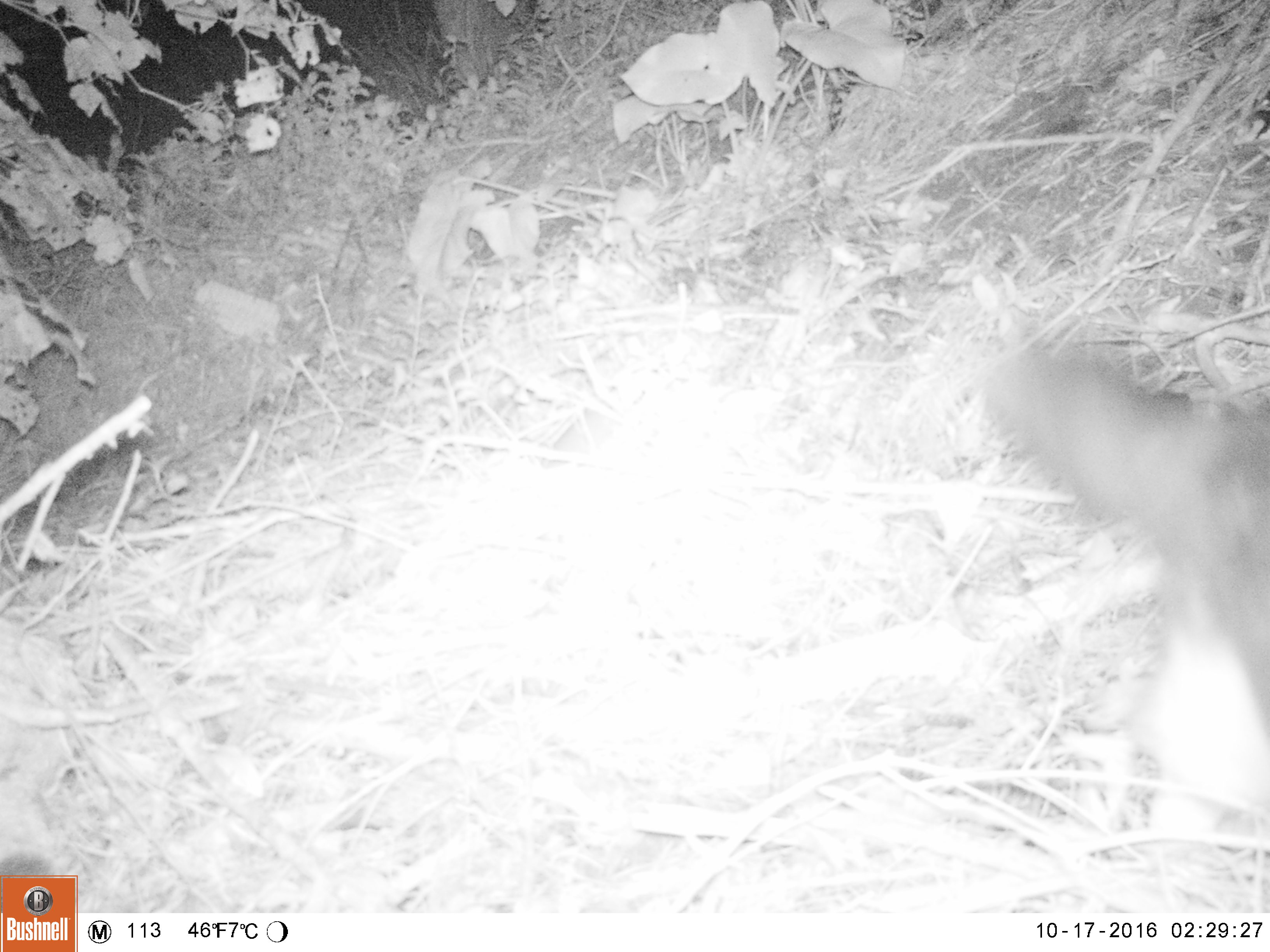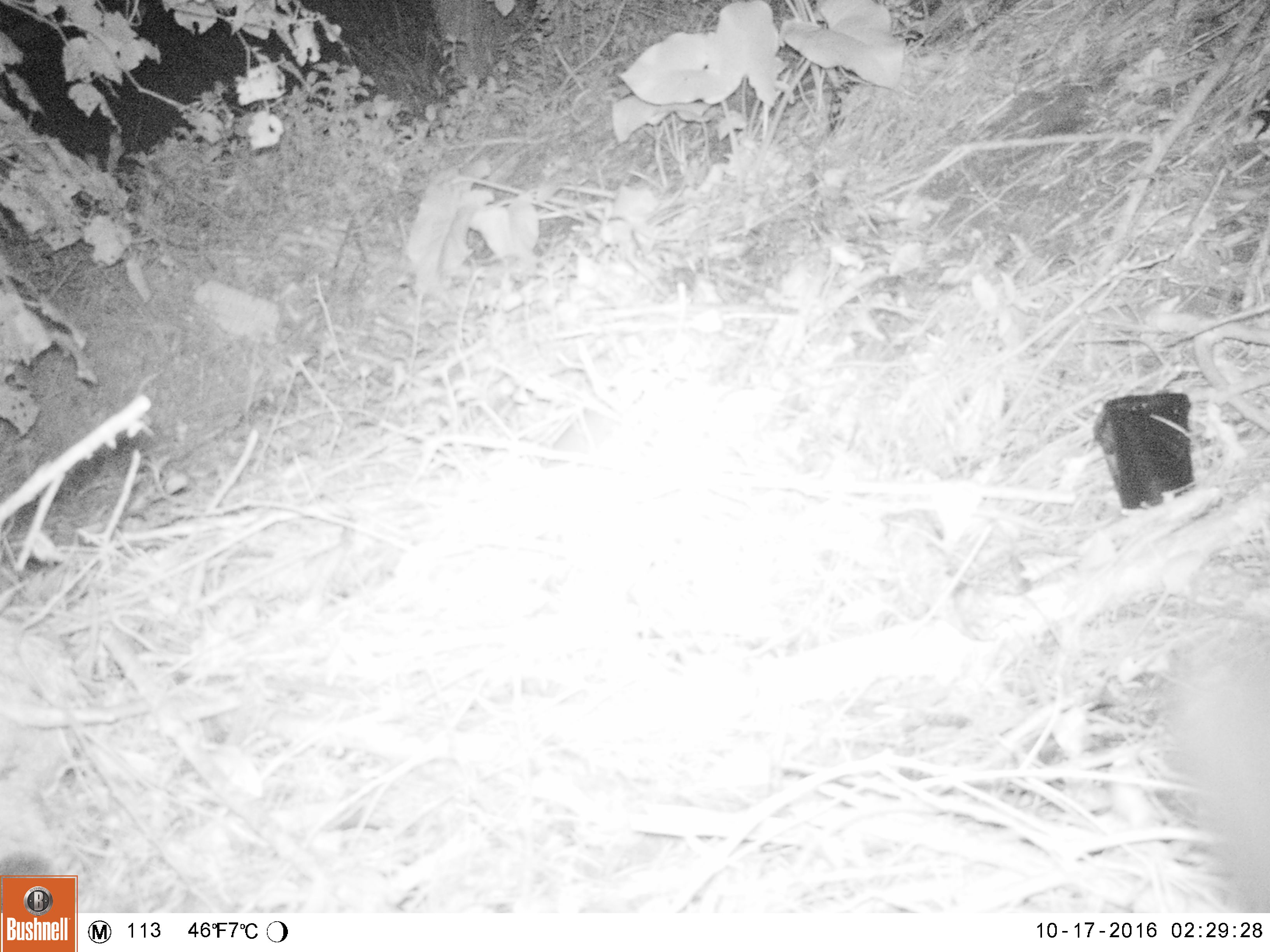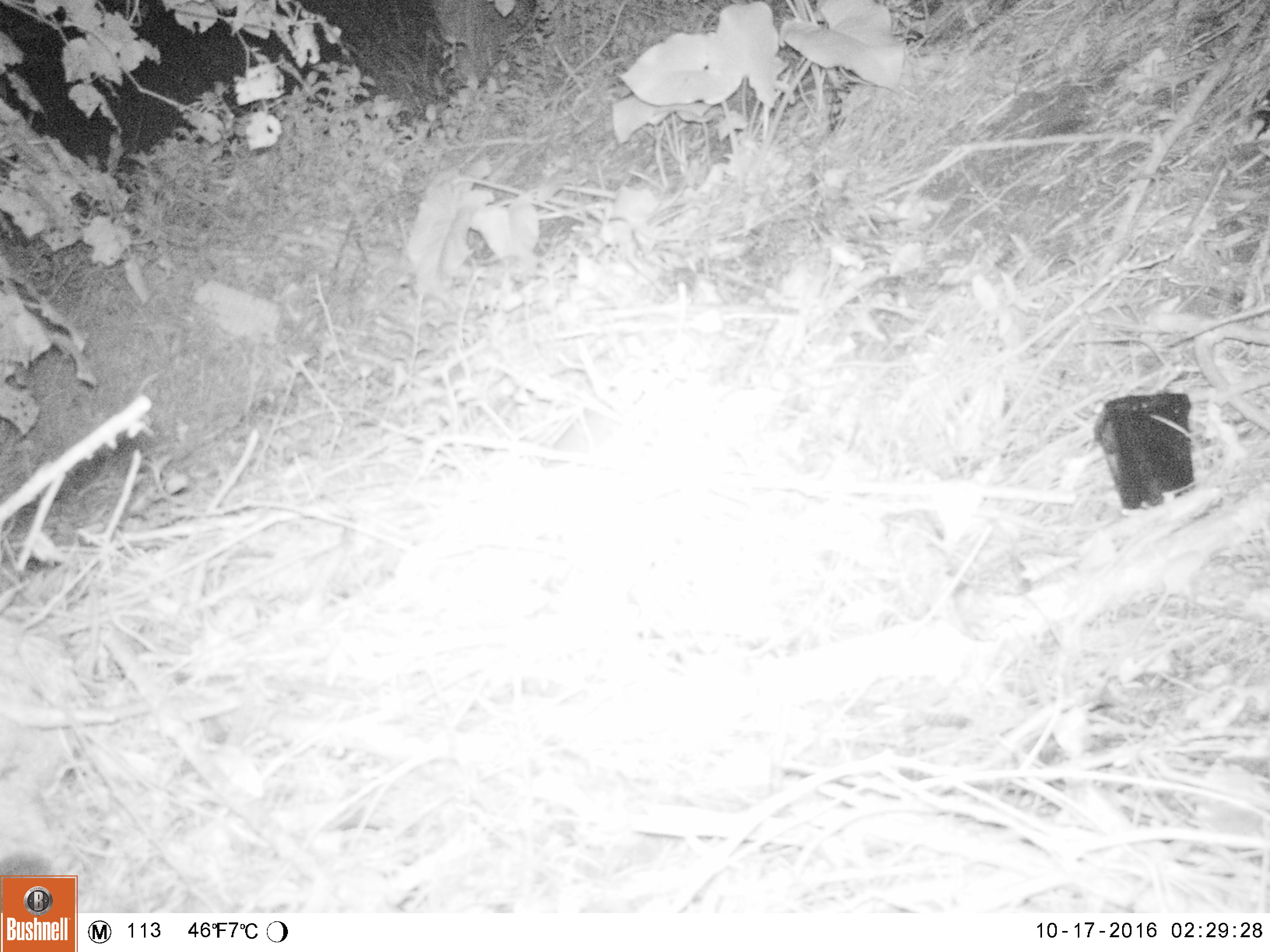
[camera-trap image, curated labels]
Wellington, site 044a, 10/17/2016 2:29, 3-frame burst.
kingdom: Animalia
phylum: Chordata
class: Mammalia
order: Carnivora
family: Felidae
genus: Felis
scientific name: Felis catus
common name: cat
Cat (Felis catus).